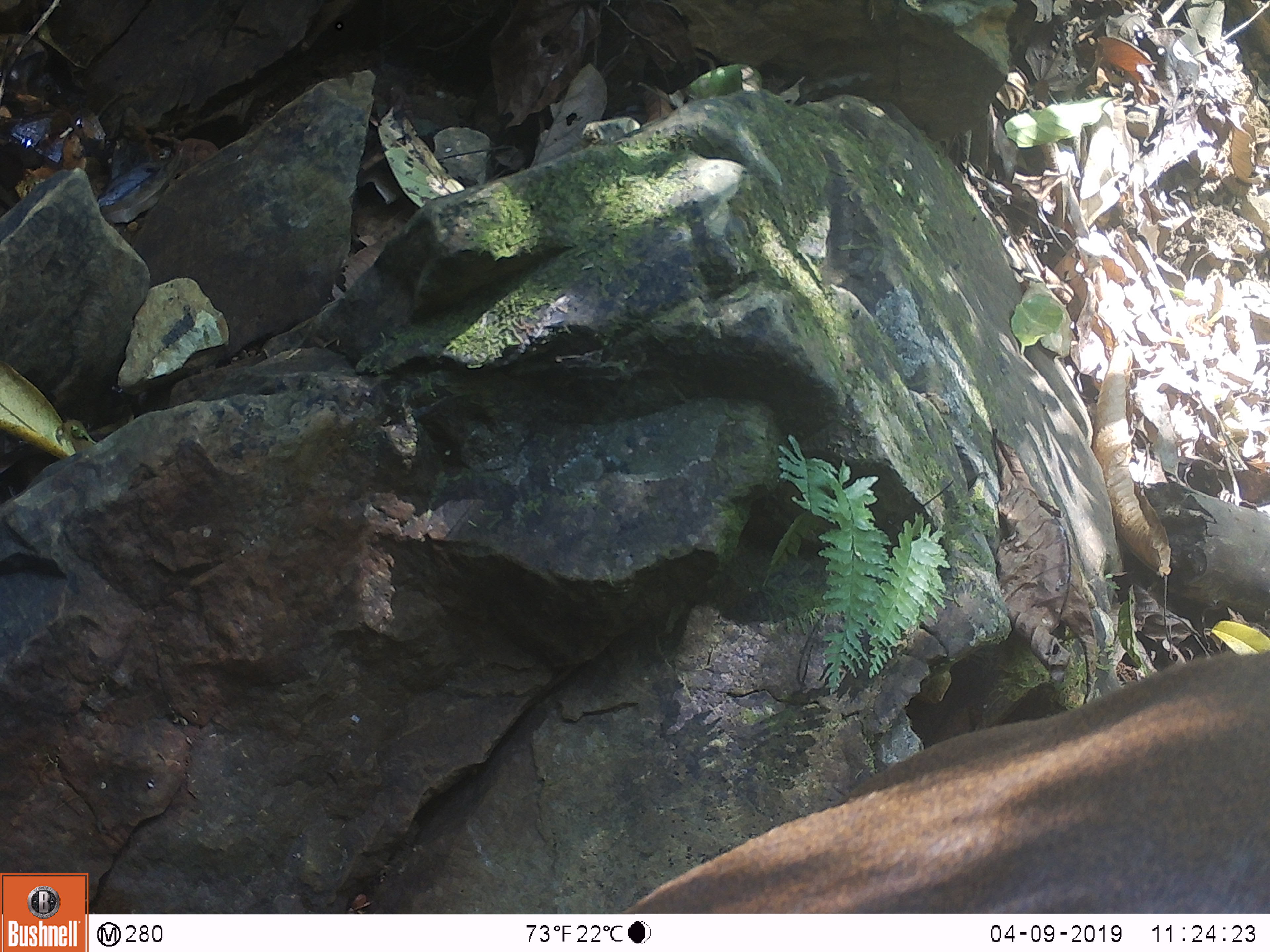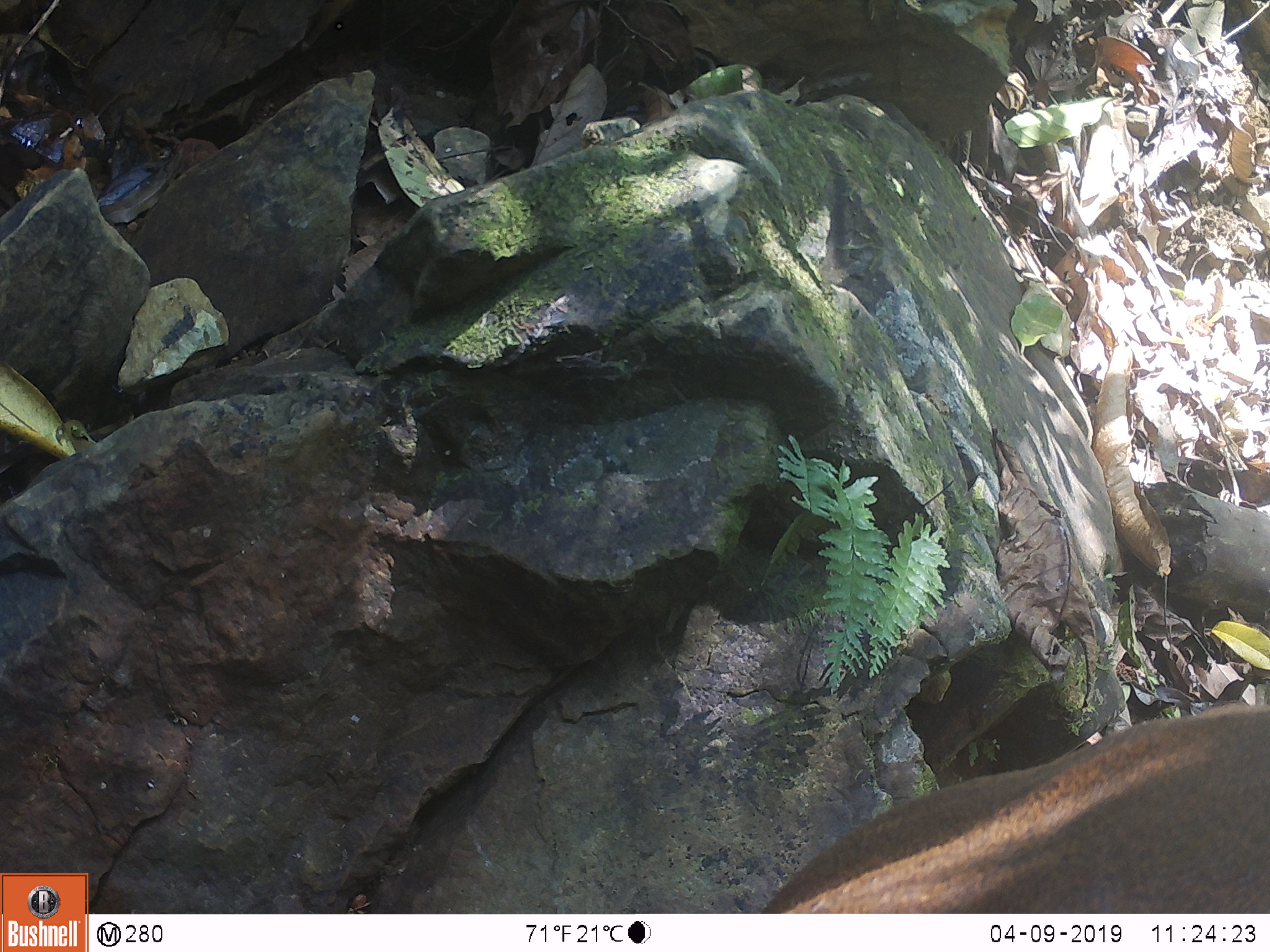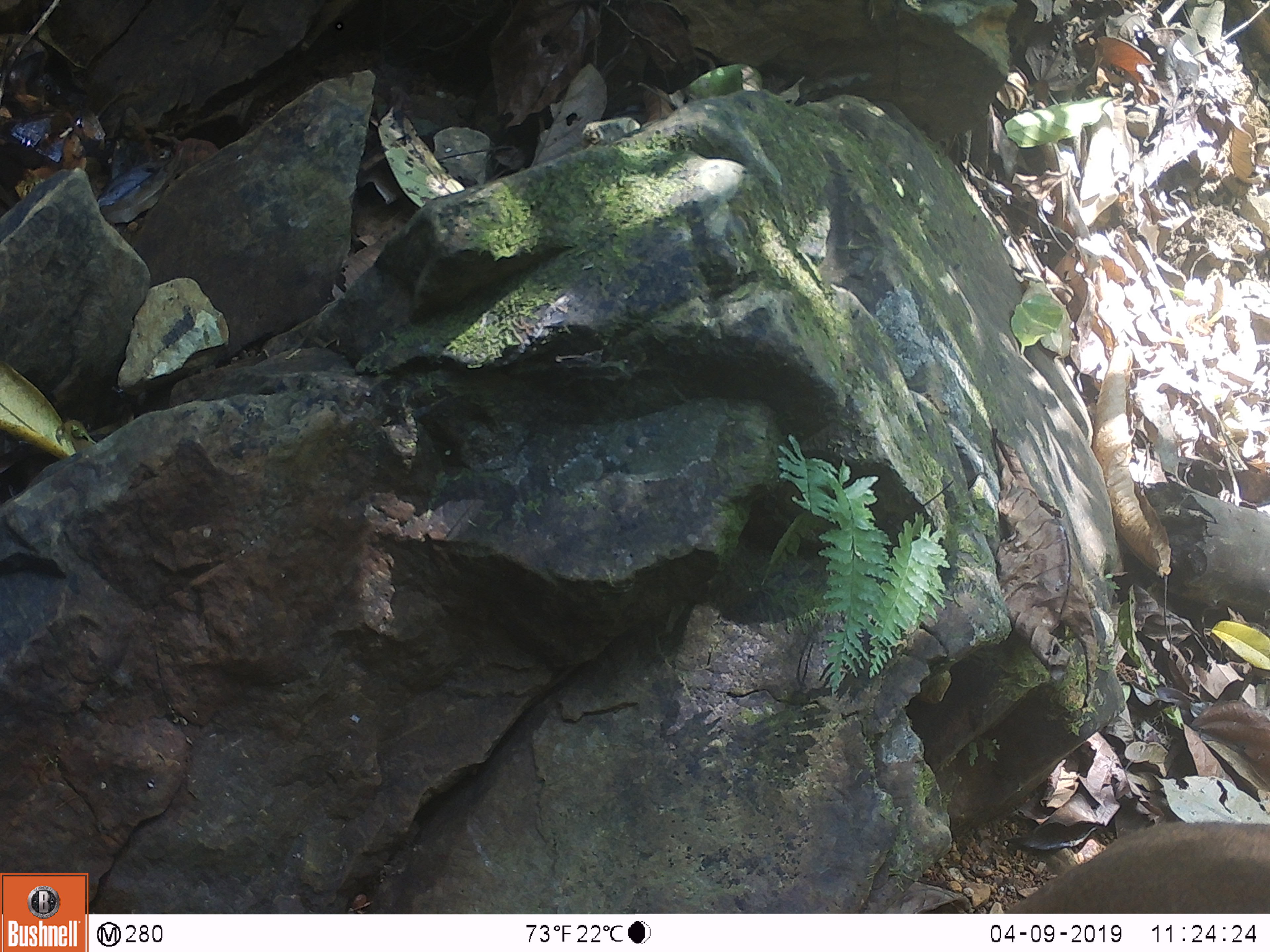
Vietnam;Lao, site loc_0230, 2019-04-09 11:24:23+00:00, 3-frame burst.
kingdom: Animalia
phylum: Chordata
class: Mammalia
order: Artiodactyla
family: Cervidae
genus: Muntiacus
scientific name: Muntiacus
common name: muntjacs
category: unidentified muntjac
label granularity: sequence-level